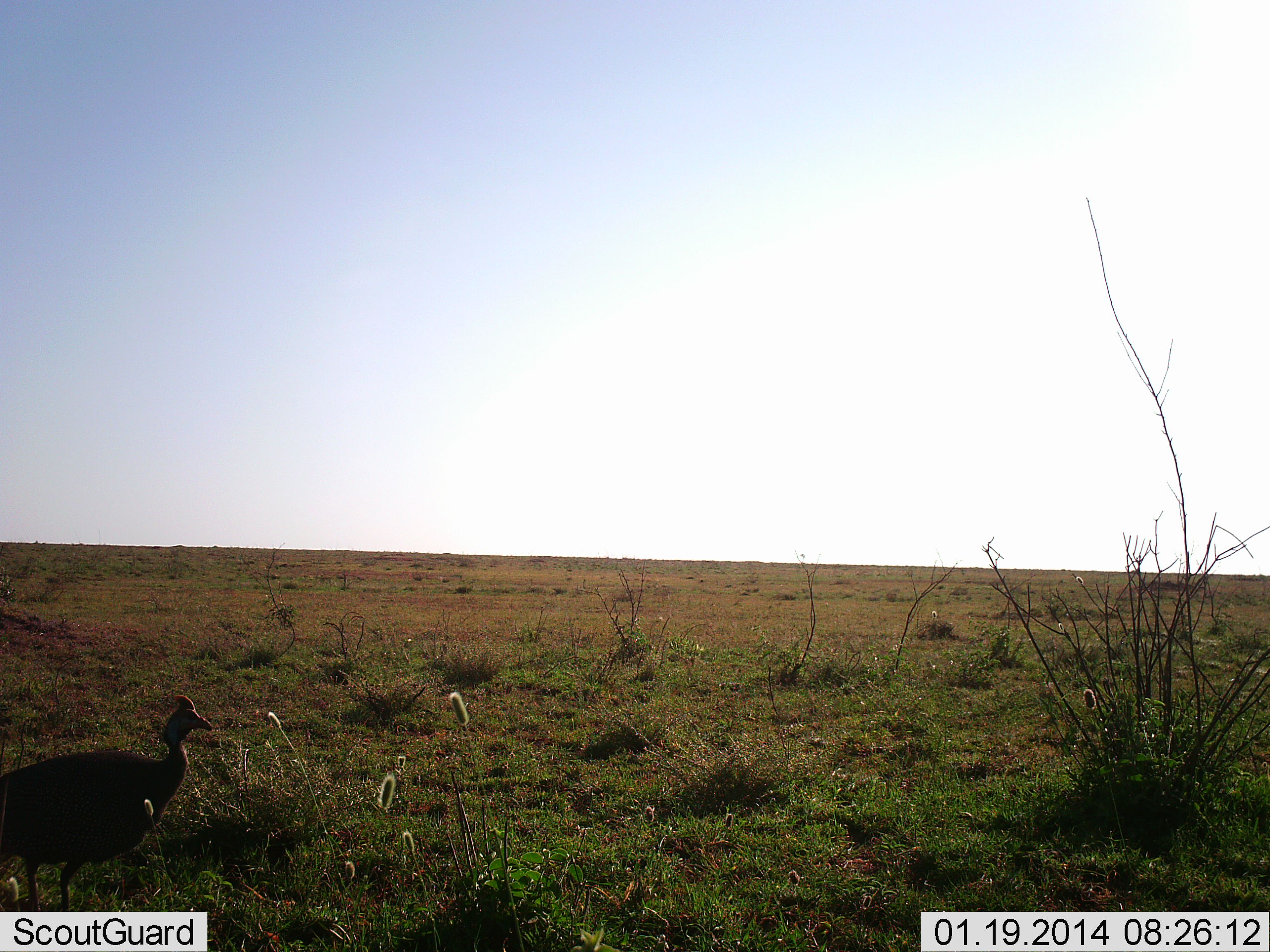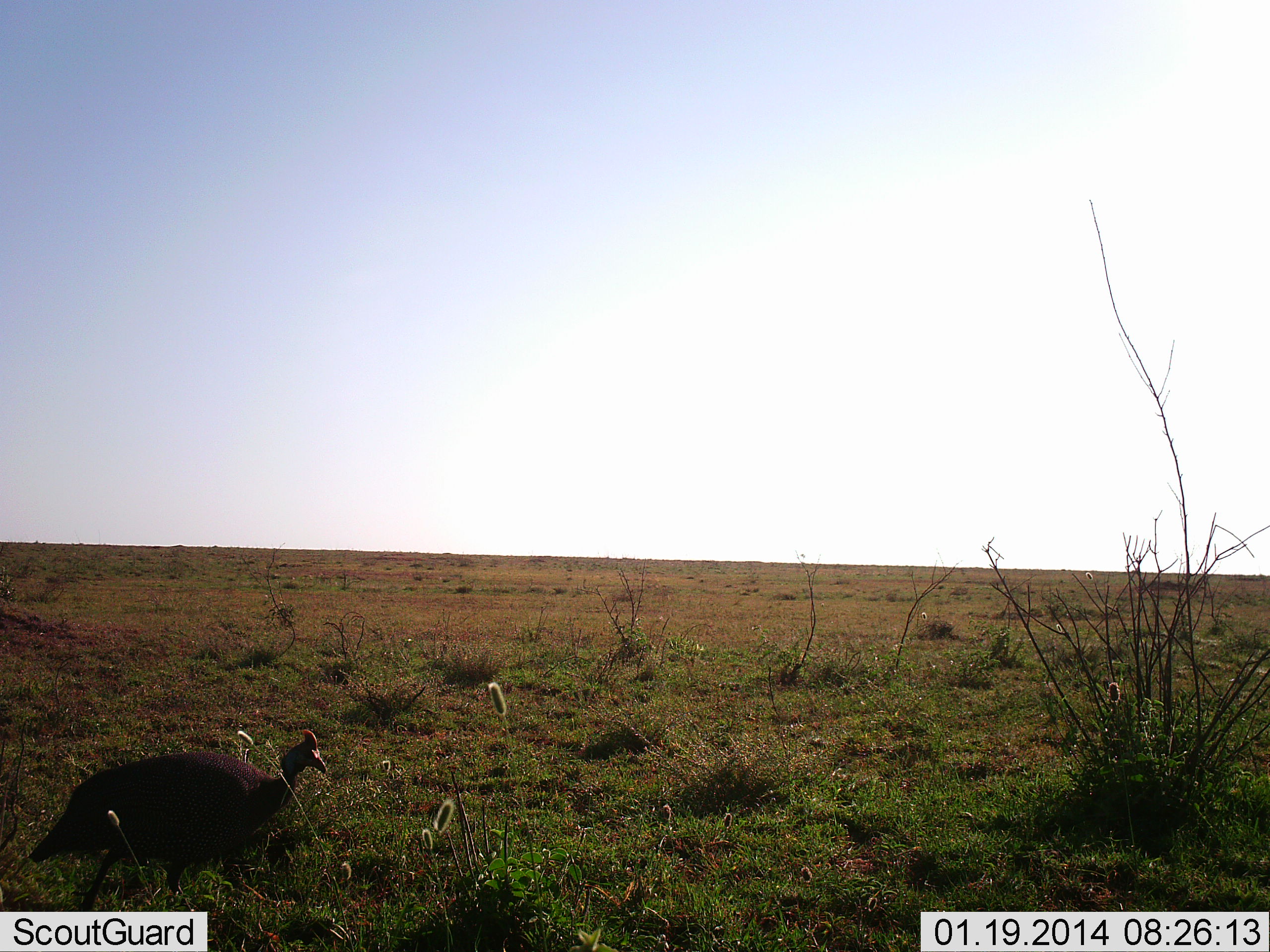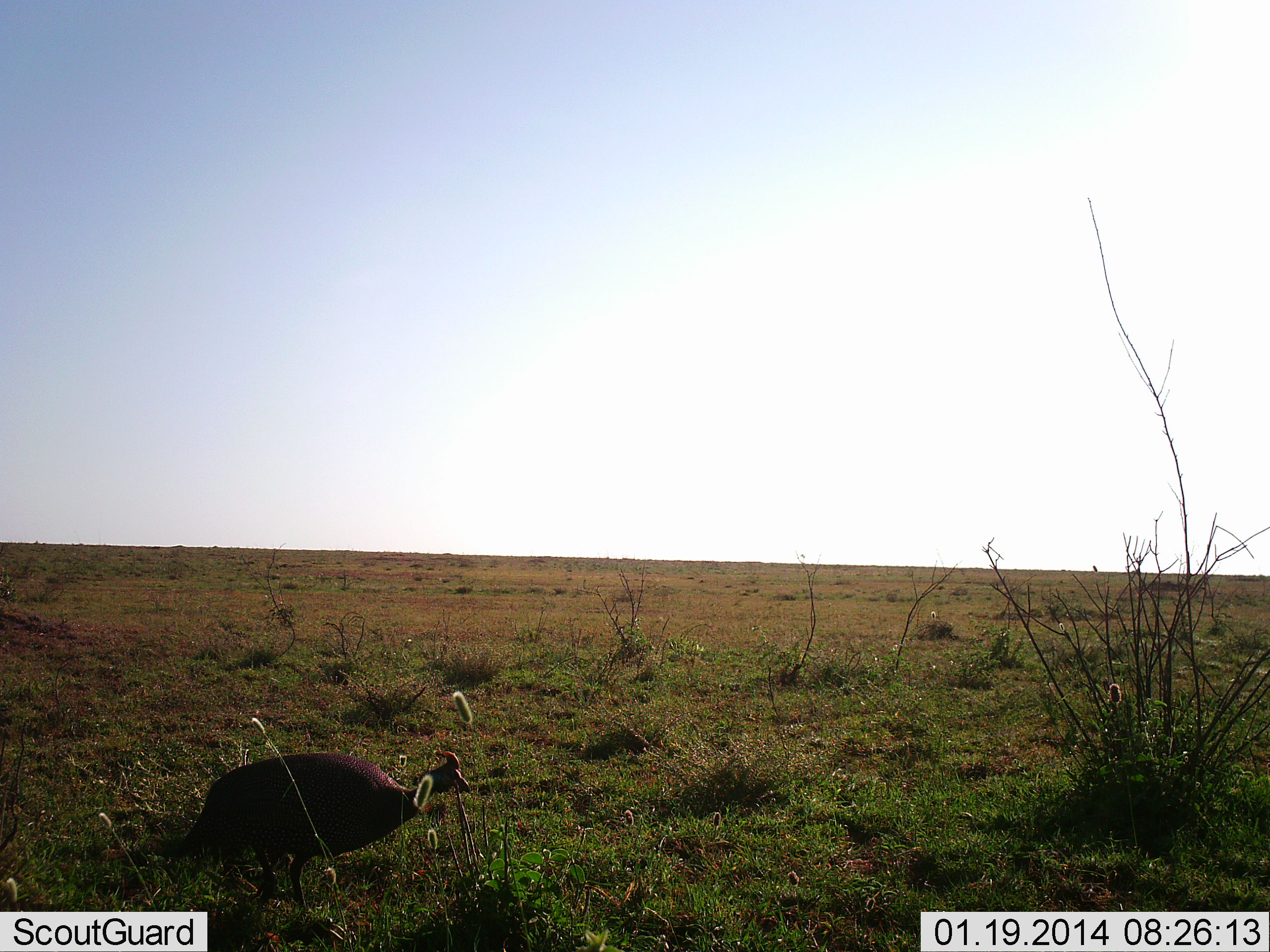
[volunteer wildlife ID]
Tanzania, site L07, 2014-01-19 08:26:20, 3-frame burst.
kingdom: Animalia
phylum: Chordata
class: Aves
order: Galliformes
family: Numididae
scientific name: Numididae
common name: guinea fowl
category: guineafowl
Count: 1.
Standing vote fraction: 0%.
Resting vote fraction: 0%.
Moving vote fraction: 100%.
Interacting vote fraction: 0%.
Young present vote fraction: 0%.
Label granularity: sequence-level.